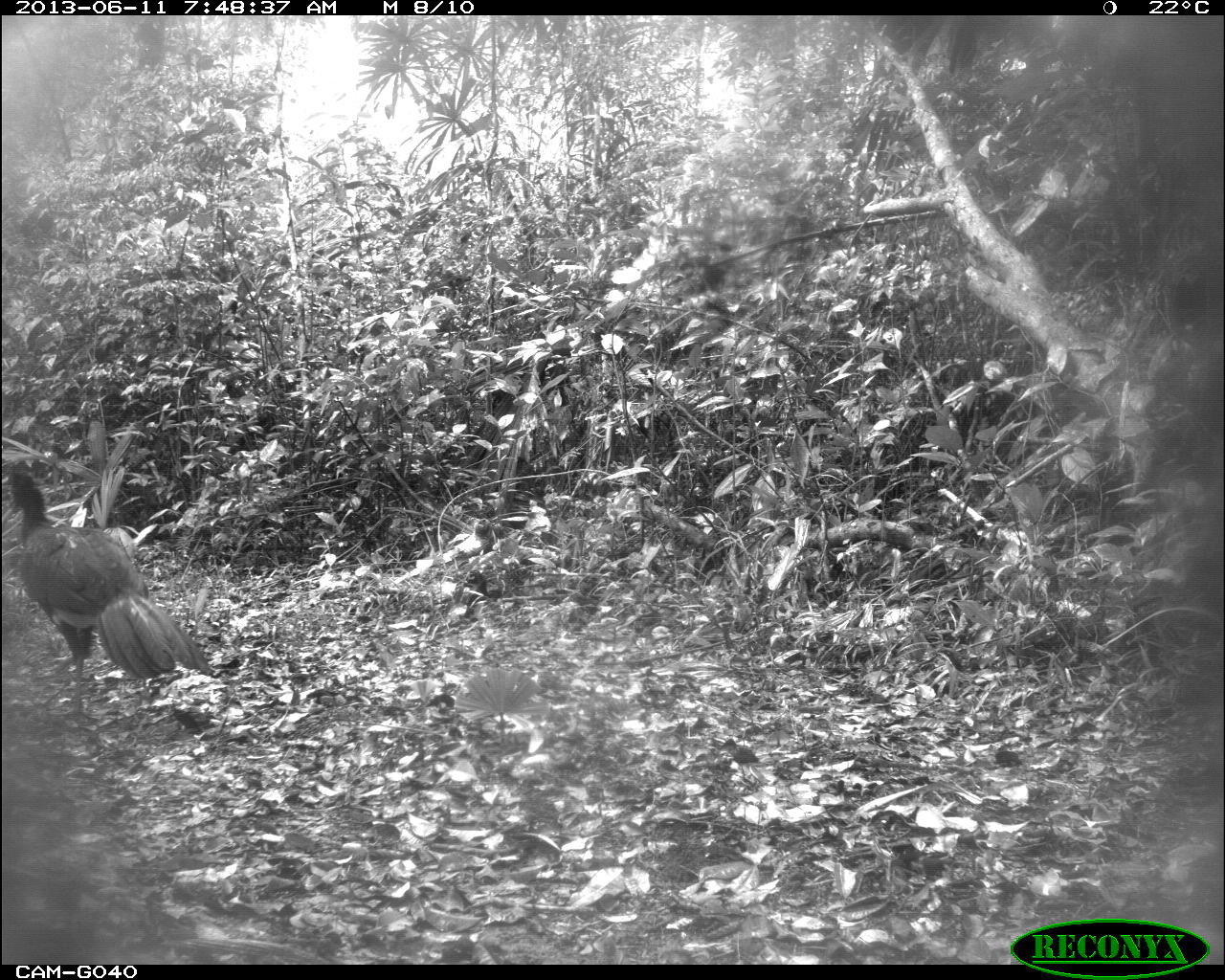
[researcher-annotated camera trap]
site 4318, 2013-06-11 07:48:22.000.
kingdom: Animalia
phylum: Chordata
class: Aves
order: Galliformes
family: Cracidae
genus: Crax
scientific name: Crax rubra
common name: great curassow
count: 1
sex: male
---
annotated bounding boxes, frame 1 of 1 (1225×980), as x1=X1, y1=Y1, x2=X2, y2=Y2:
crax rubra: x1=5, y1=460, x2=213, y2=718